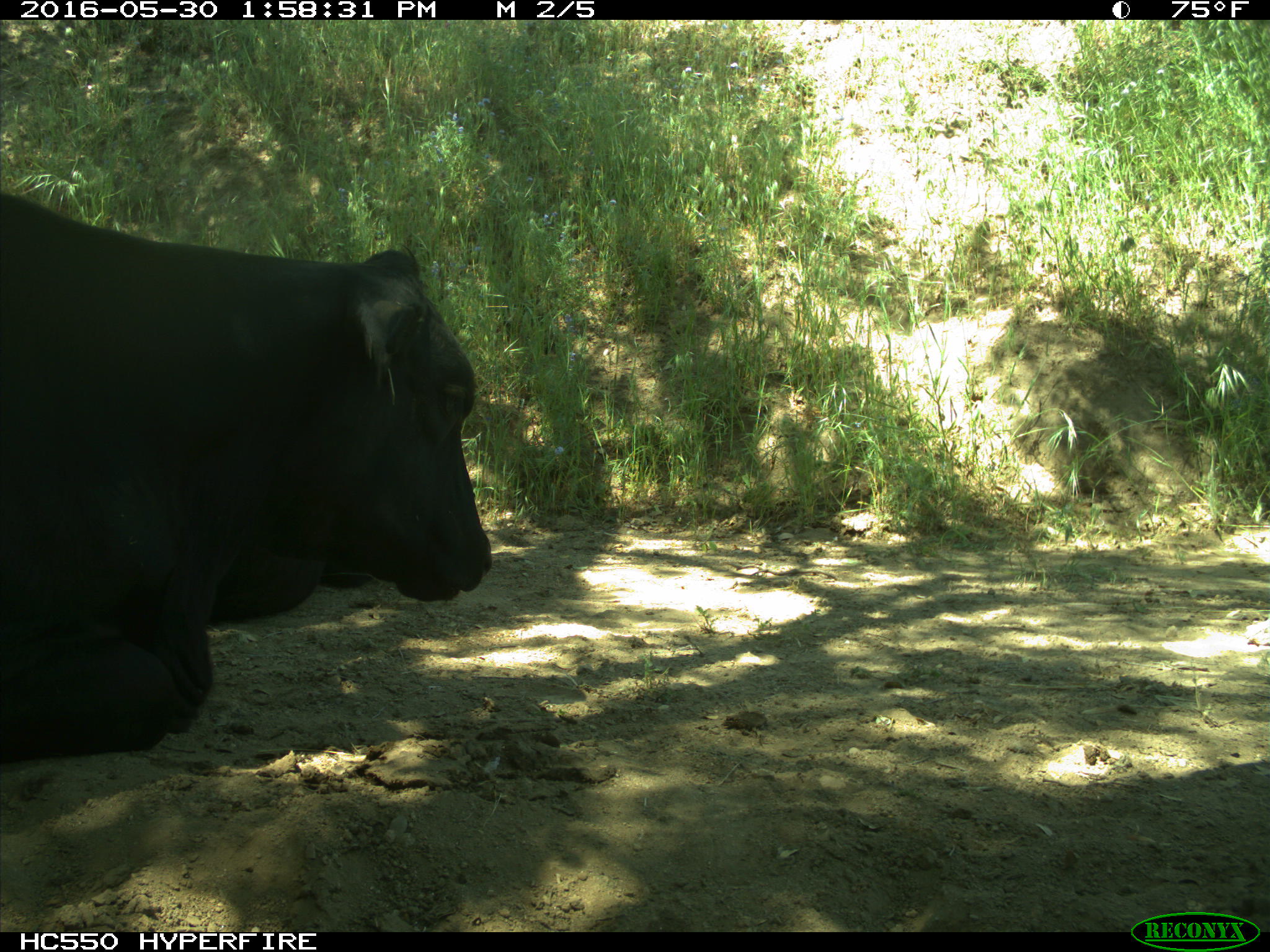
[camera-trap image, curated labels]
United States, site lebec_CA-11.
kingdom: Animalia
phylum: Chordata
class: Mammalia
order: Artiodactyla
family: Bovidae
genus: Bos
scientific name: Bos taurus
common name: domestic cow